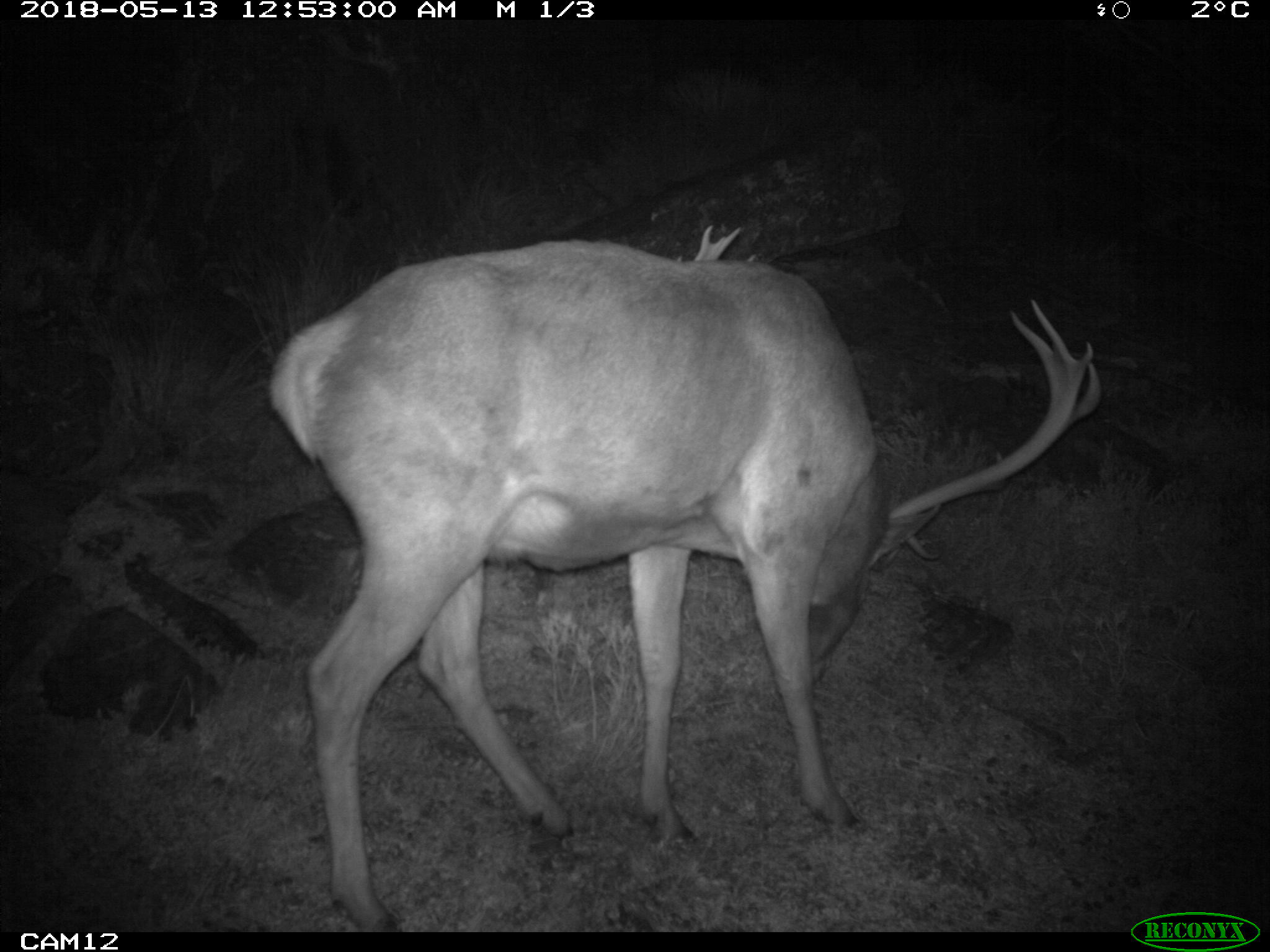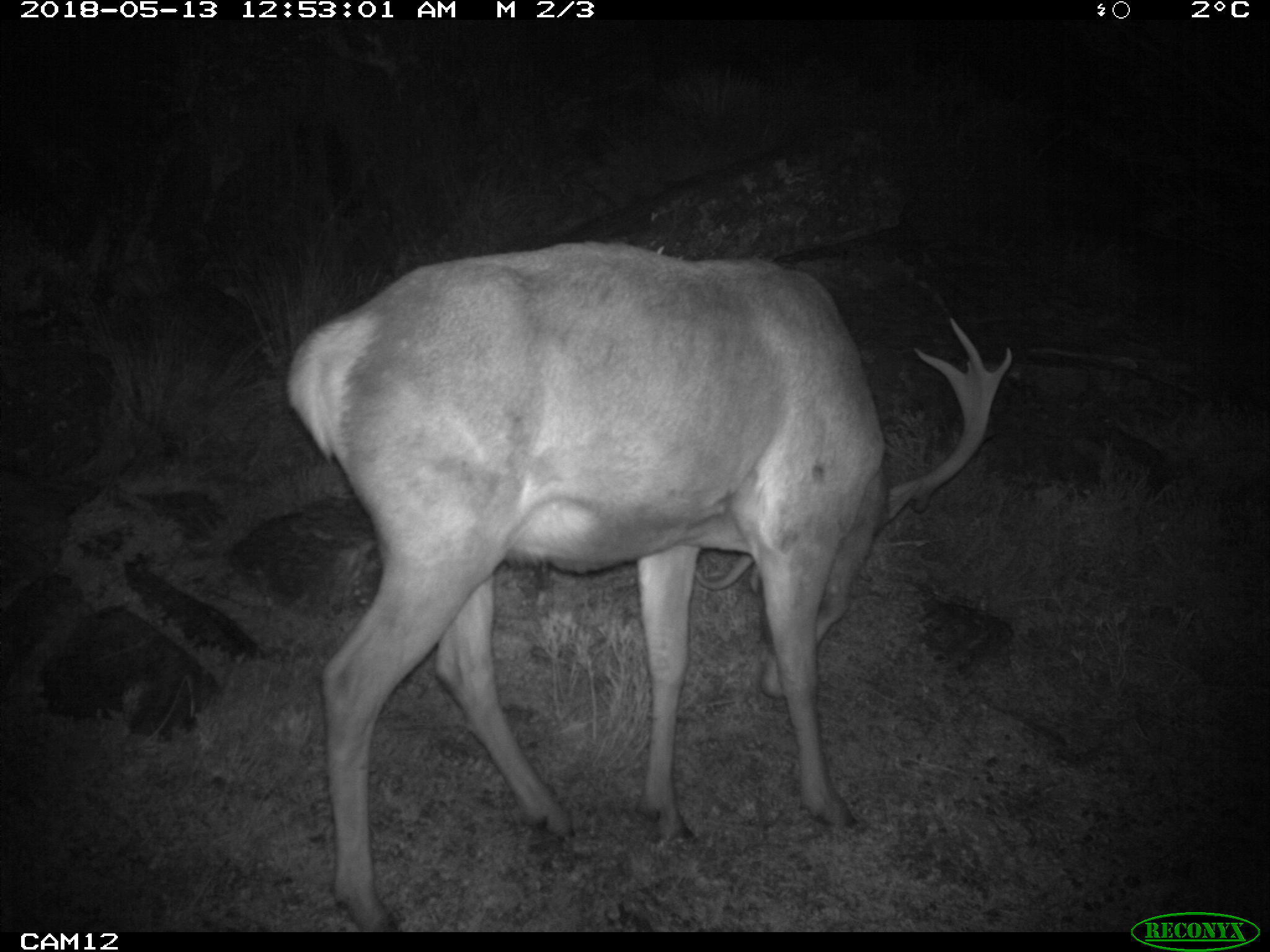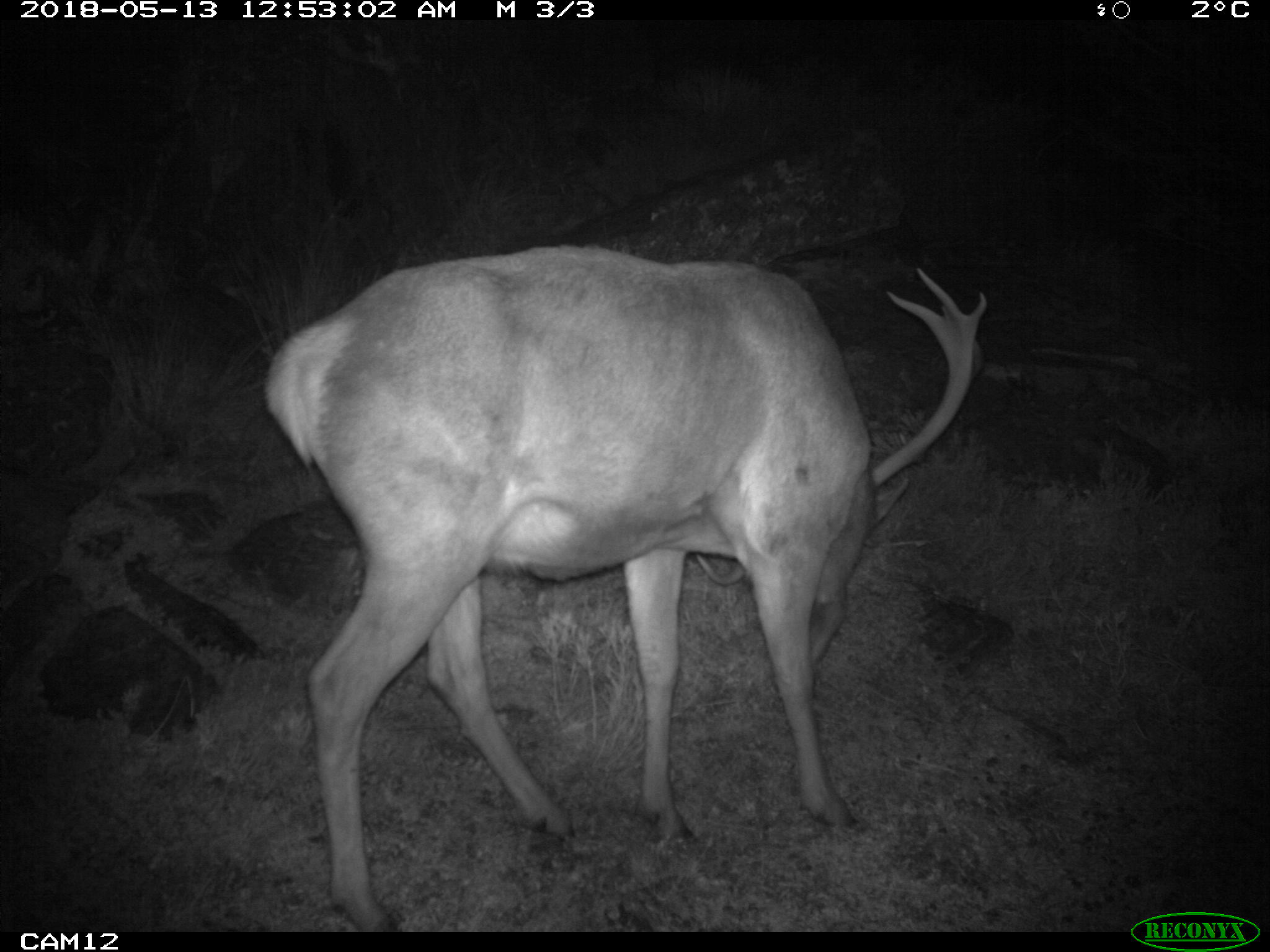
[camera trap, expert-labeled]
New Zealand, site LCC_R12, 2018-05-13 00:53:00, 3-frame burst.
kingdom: Animalia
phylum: Chordata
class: Mammalia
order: Artiodactyla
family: Cervidae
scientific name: Cervidae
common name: deer